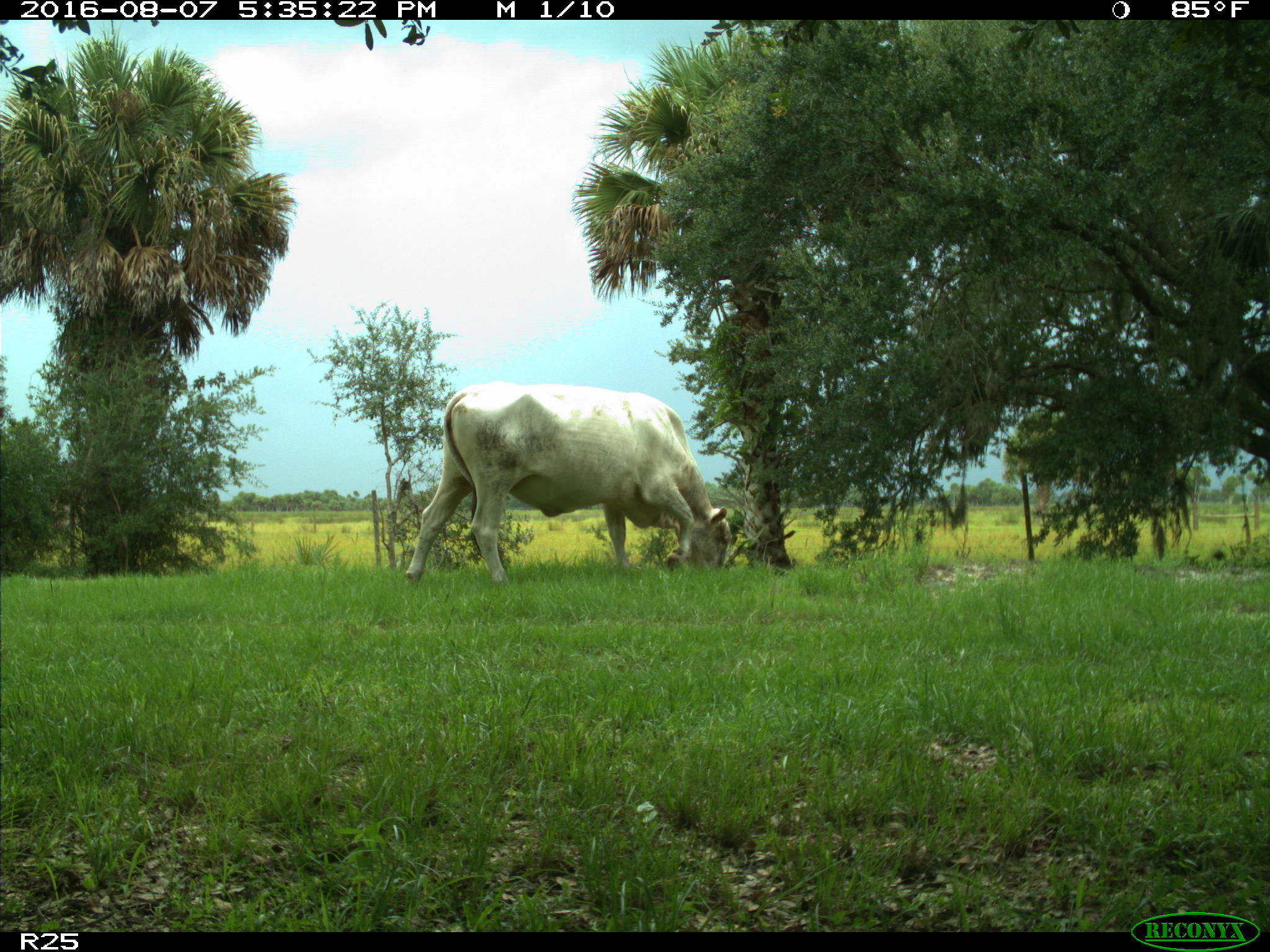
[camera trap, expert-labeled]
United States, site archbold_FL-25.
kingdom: Animalia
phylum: Chordata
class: Mammalia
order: Artiodactyla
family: Bovidae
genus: Bos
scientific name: Bos taurus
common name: domestic cow